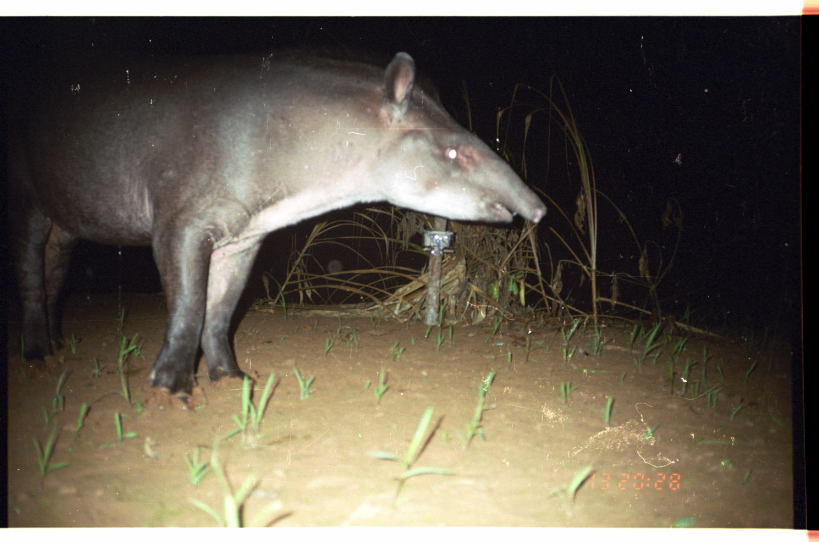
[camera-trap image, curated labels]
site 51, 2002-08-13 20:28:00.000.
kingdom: Animalia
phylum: Chordata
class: Mammalia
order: Perissodactyla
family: Tapiridae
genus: Tapirus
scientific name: Tapirus terrestris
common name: south american tapir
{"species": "Tapirus terrestris (south american tapir)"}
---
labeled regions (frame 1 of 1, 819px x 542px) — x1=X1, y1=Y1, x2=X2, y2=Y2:
tapirus terrestris: x1=7, y1=35, x2=548, y2=404